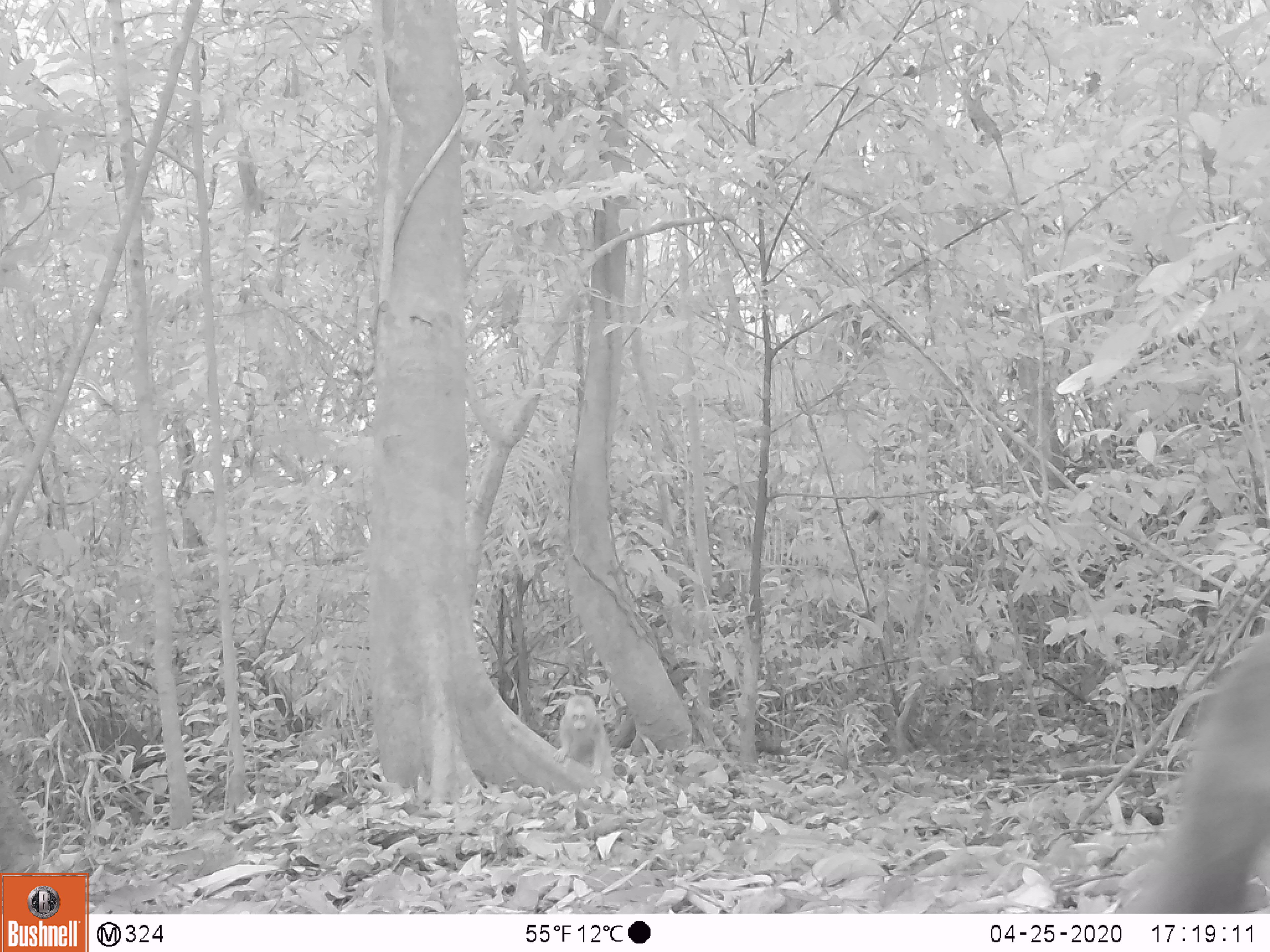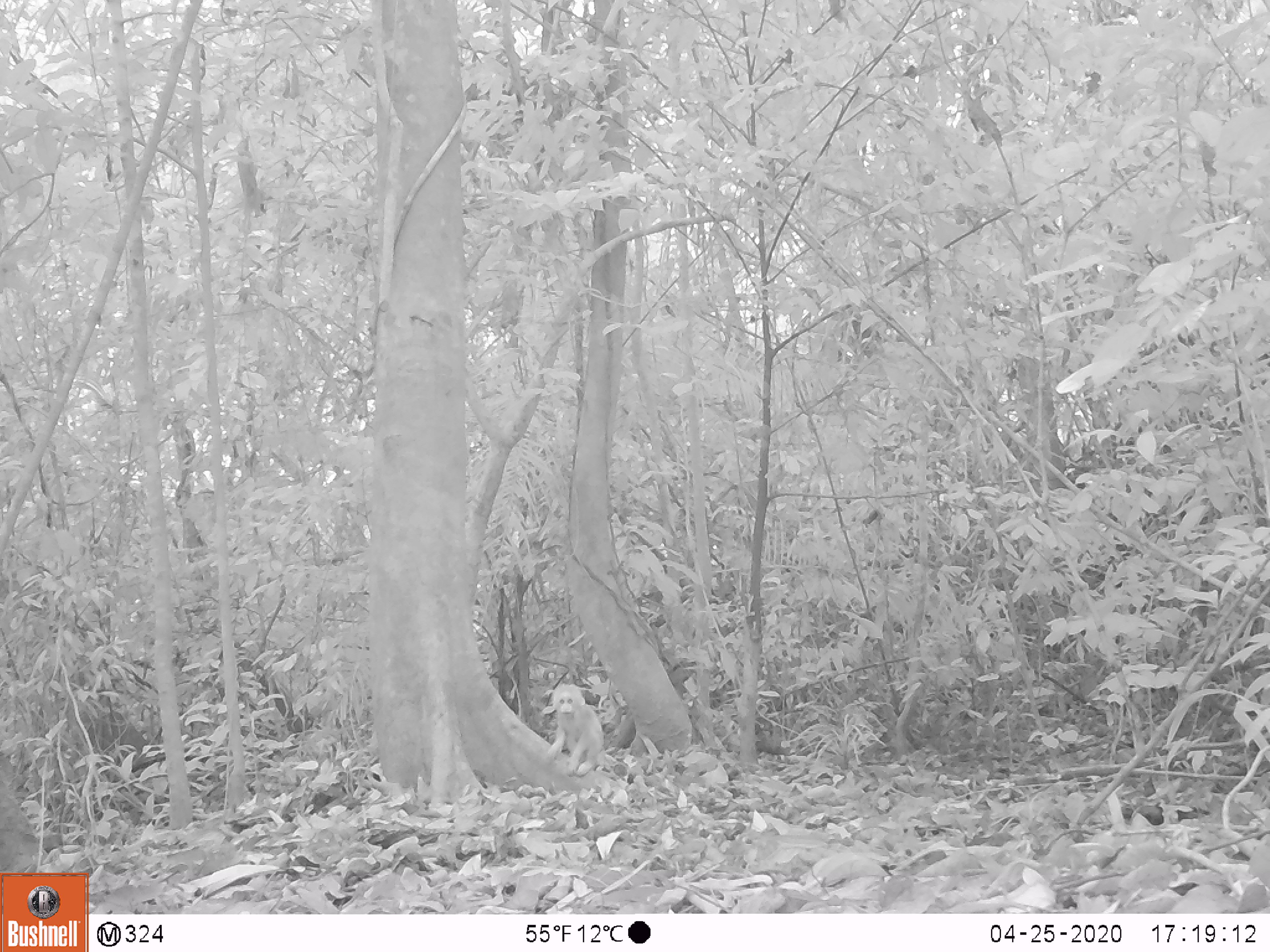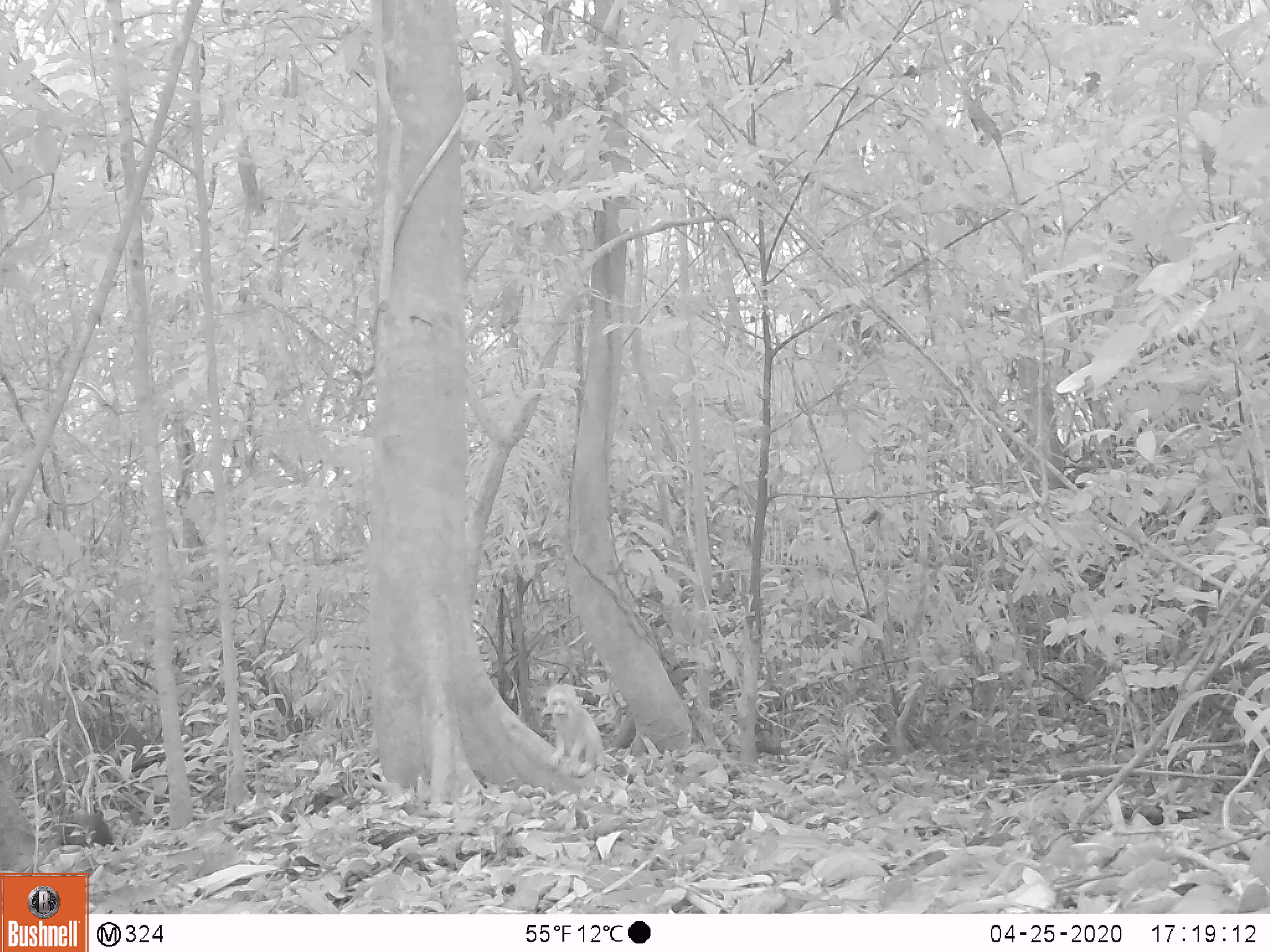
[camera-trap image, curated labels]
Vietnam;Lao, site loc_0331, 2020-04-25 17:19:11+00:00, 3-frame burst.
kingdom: Animalia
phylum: Chordata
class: Mammalia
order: Primates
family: Cercopithecidae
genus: Macaca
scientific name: Macaca arctoides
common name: stump-tailed macaque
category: stump tailed macaque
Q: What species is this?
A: Stump tailed macaque (stump-tailed macaque) (Macaca arctoides).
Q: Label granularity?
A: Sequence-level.